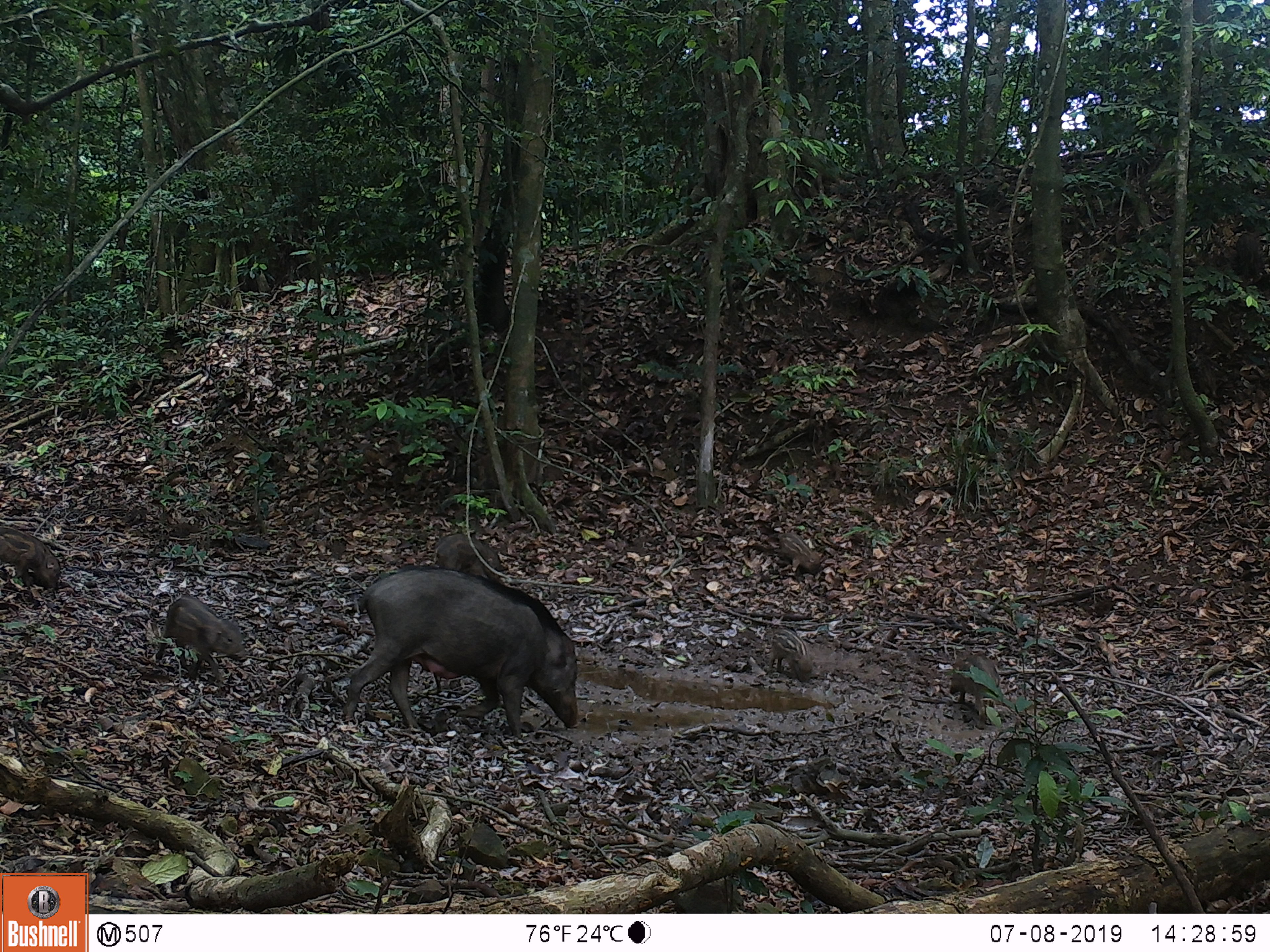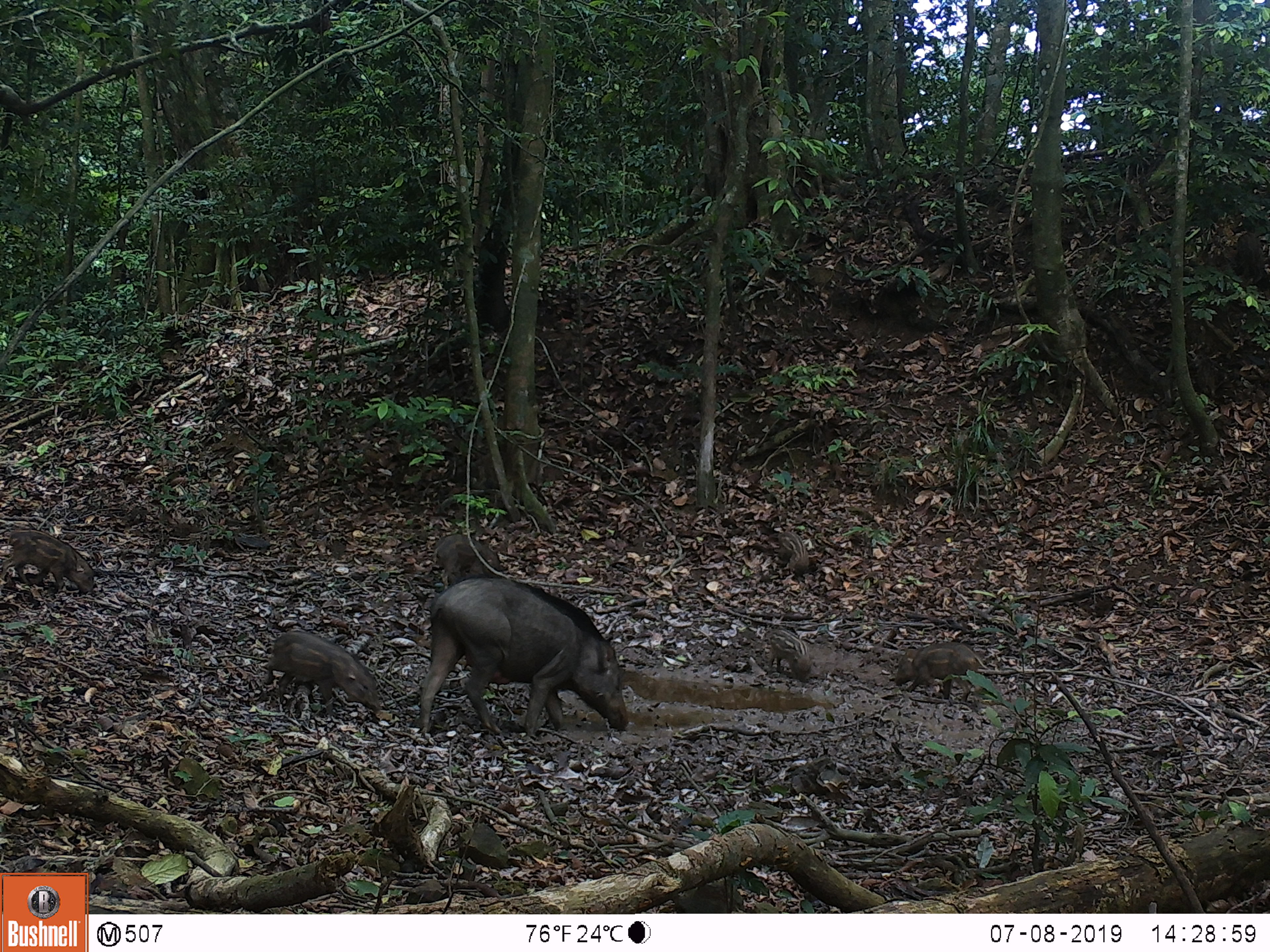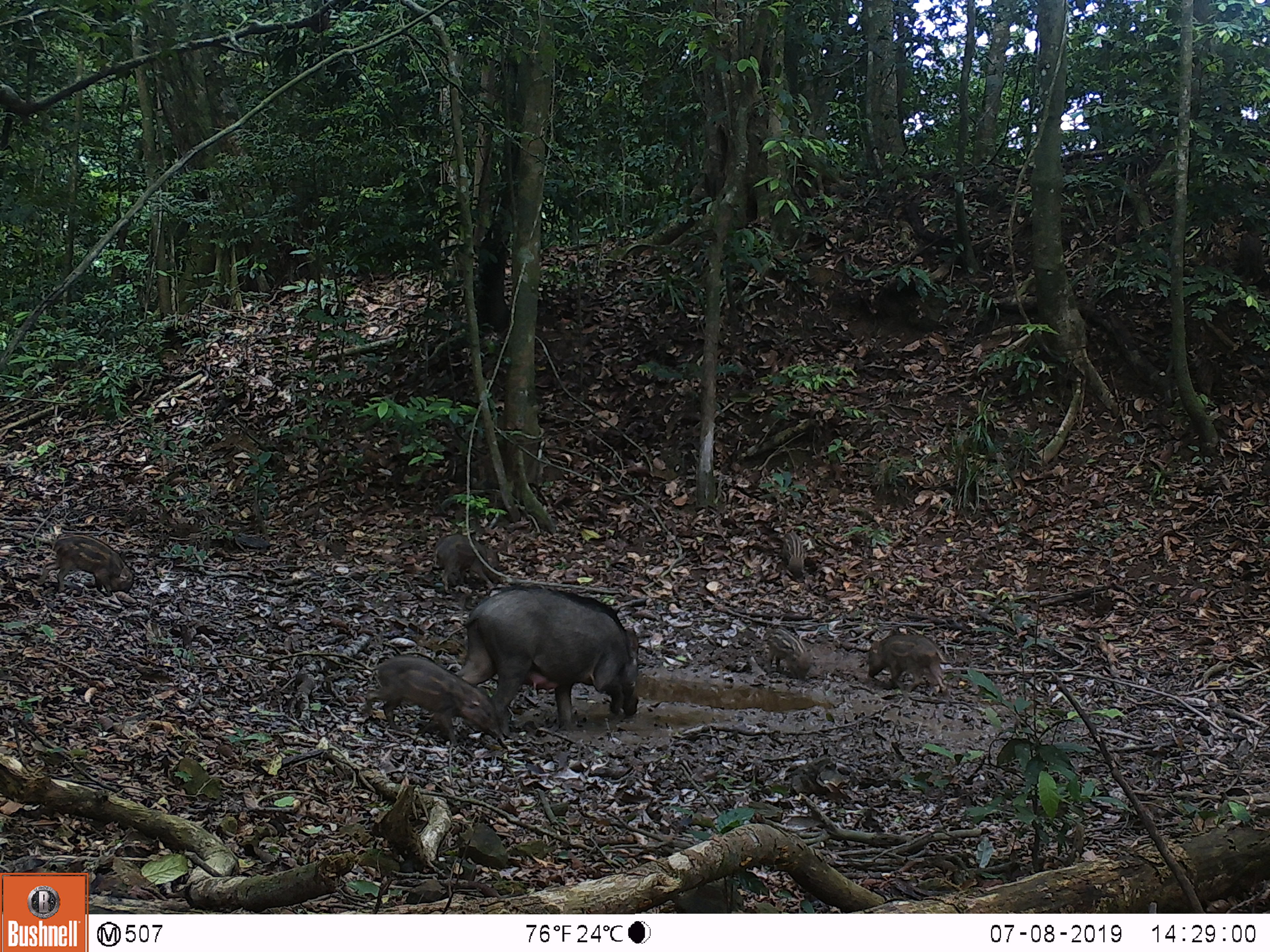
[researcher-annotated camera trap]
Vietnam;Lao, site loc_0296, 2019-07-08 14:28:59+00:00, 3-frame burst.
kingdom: Animalia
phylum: Chordata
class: Mammalia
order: Artiodactyla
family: Suidae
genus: Sus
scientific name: Sus scrofa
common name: eurasian wild pig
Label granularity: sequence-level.